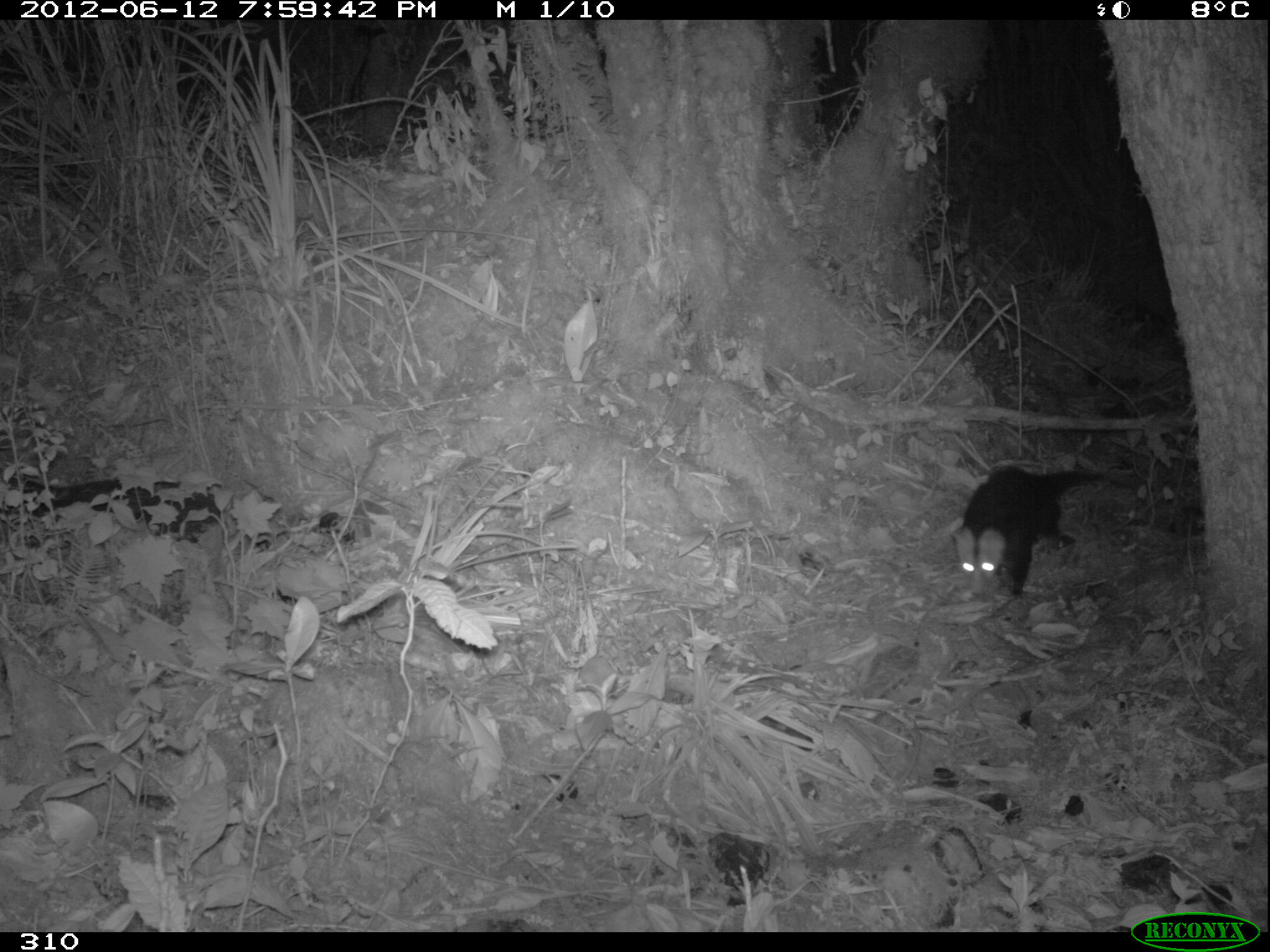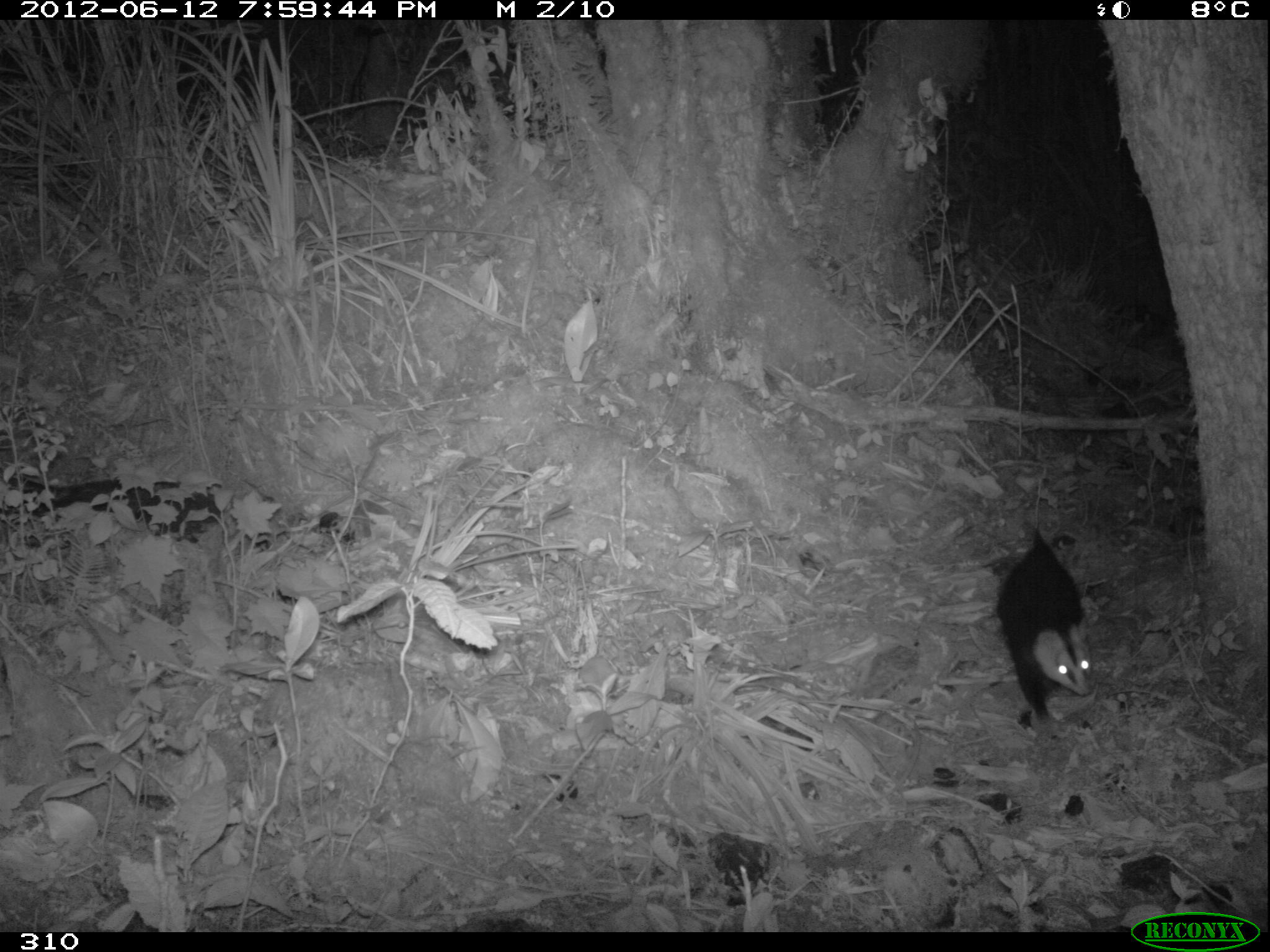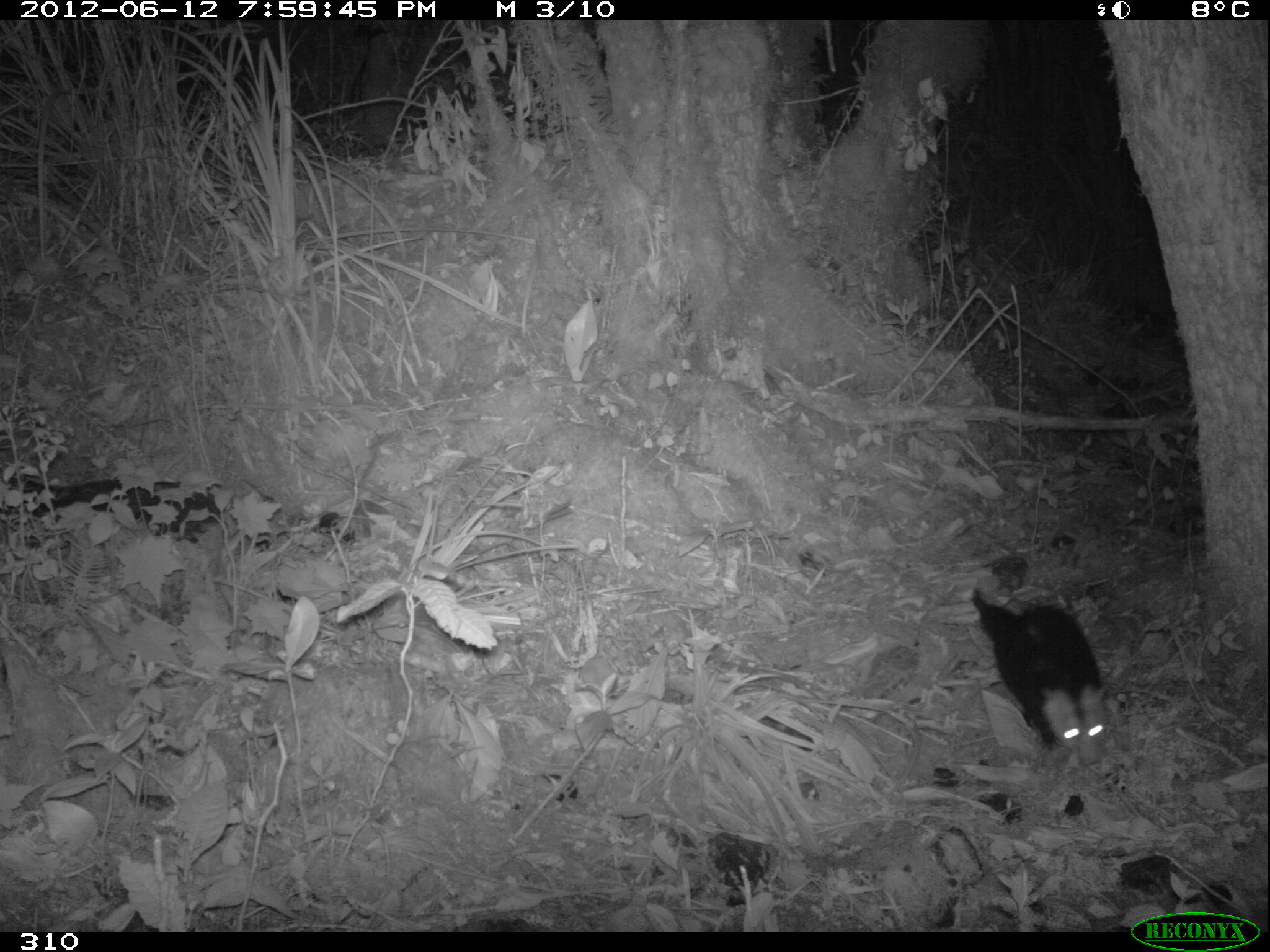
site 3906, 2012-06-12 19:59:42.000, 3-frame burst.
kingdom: Animalia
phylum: Chordata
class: Mammalia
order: Didelphimorphia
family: Didelphidae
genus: Didelphis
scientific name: Didelphis pernigra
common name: andean white-eared opossum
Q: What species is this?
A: Didelphis pernigra (andean white-eared opossum).